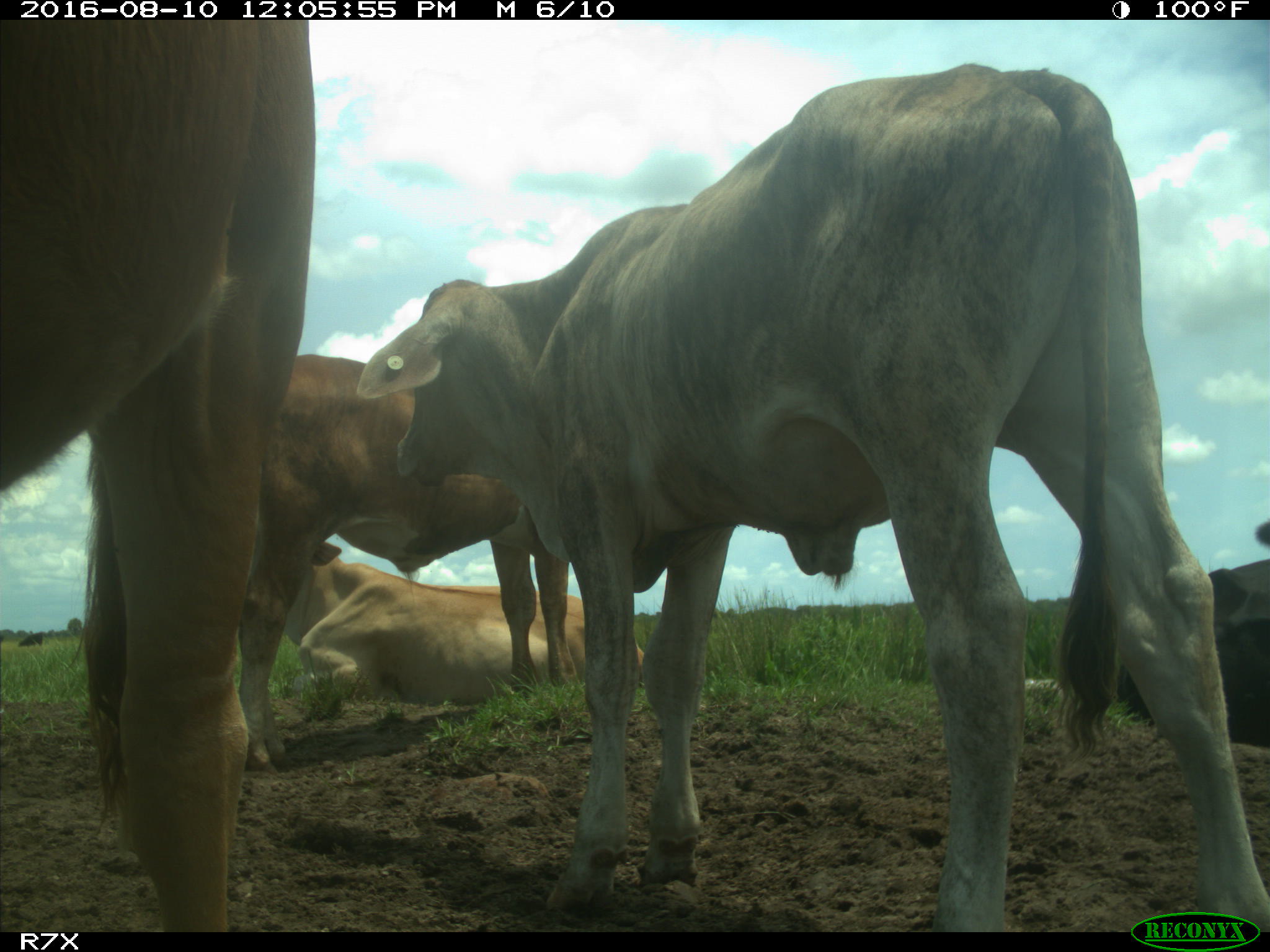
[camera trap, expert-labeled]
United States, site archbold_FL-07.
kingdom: Animalia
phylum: Chordata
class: Mammalia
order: Artiodactyla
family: Bovidae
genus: Bos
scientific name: Bos taurus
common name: domestic cow